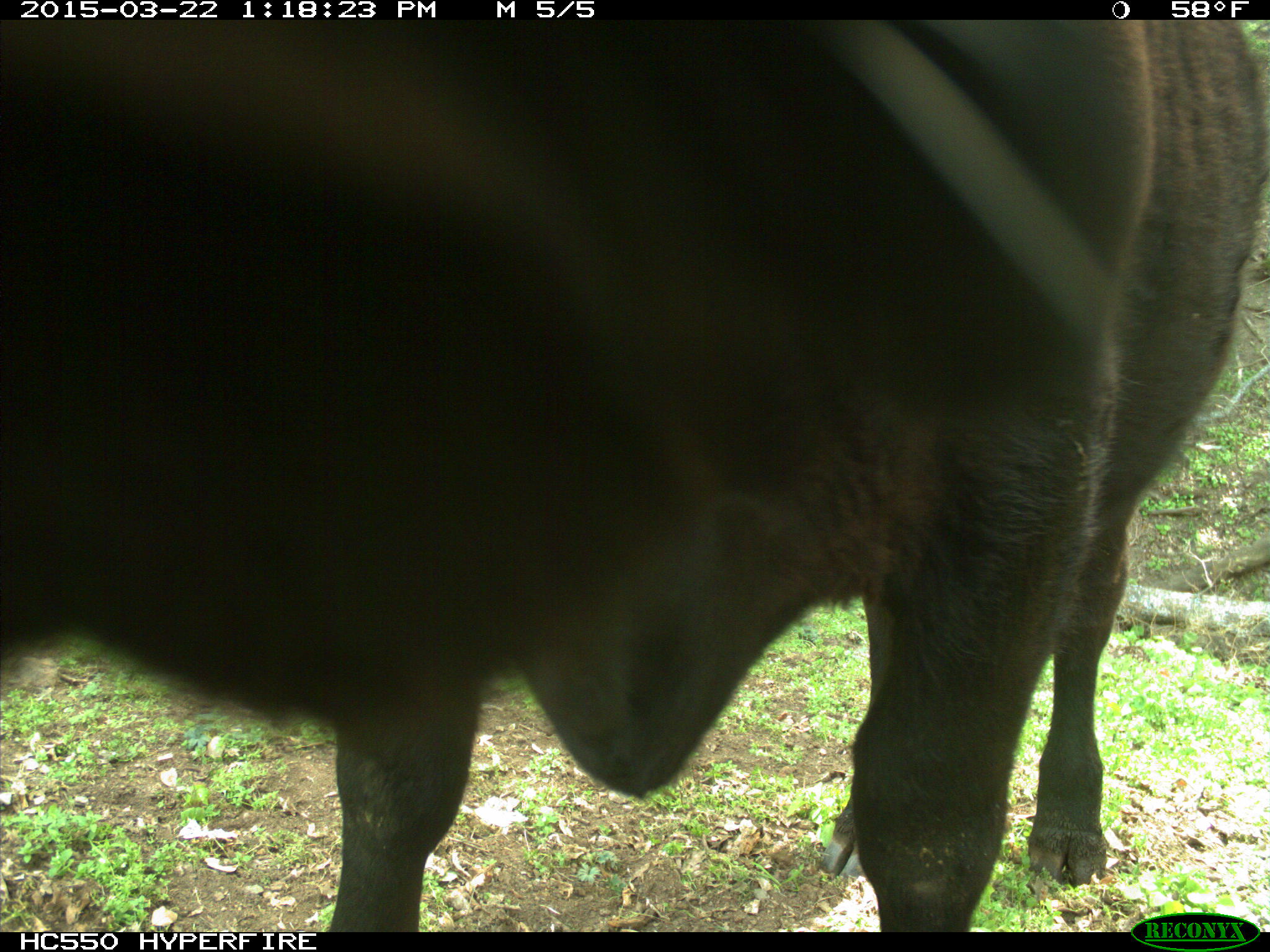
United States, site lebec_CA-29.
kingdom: Animalia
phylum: Chordata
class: Mammalia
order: Artiodactyla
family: Bovidae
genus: Bos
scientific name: Bos taurus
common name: domestic cow